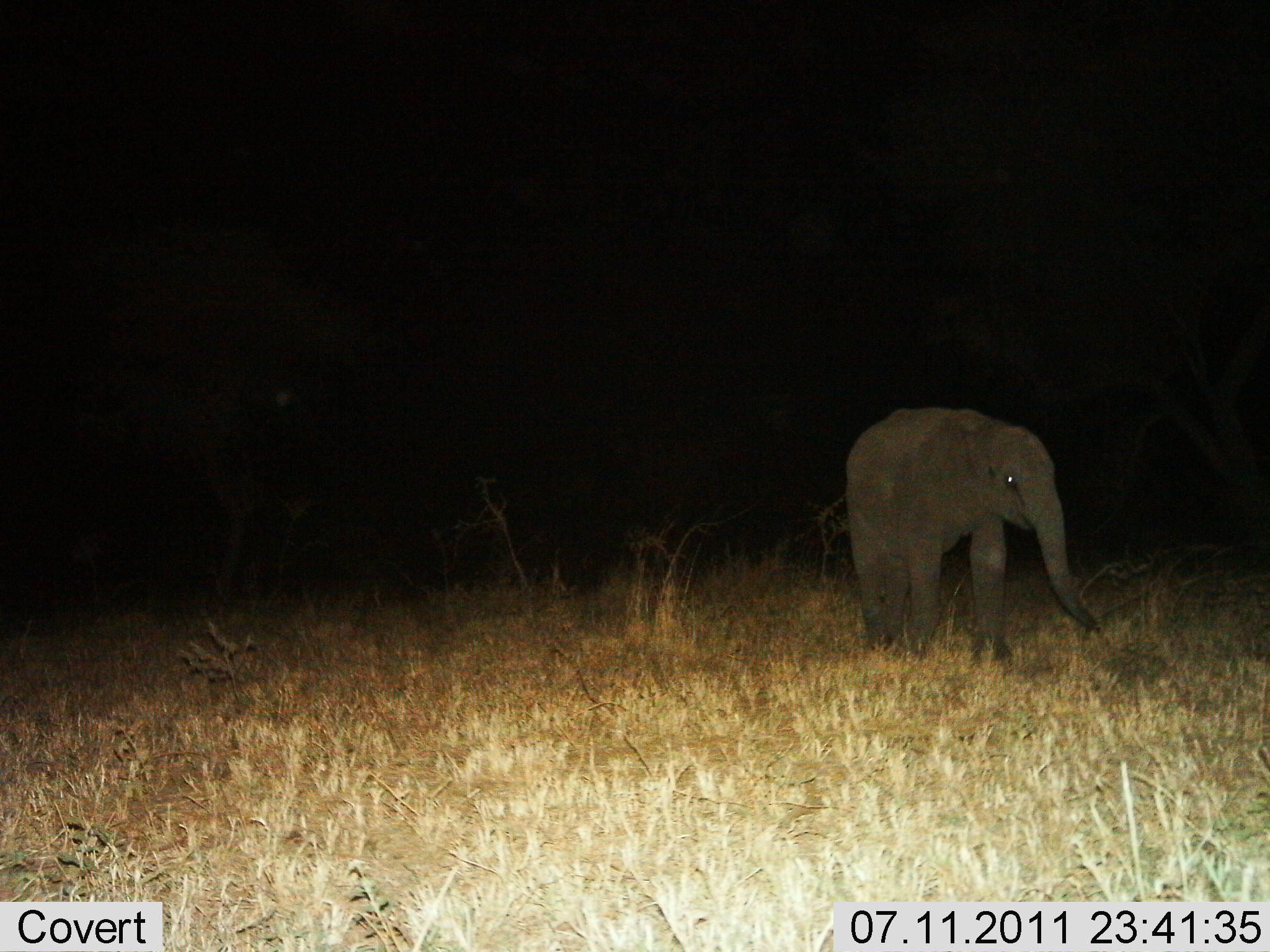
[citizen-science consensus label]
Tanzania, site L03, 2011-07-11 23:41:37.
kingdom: Animalia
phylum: Chordata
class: Mammalia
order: Proboscidea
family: Elephantidae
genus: Loxodonta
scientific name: Loxodonta africana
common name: african bush elephant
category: elephant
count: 1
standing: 57%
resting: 0%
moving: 43%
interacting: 0%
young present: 79%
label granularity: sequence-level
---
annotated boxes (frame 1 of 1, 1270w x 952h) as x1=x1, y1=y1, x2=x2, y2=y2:
animal: x1=843, y1=406, x2=1102, y2=663